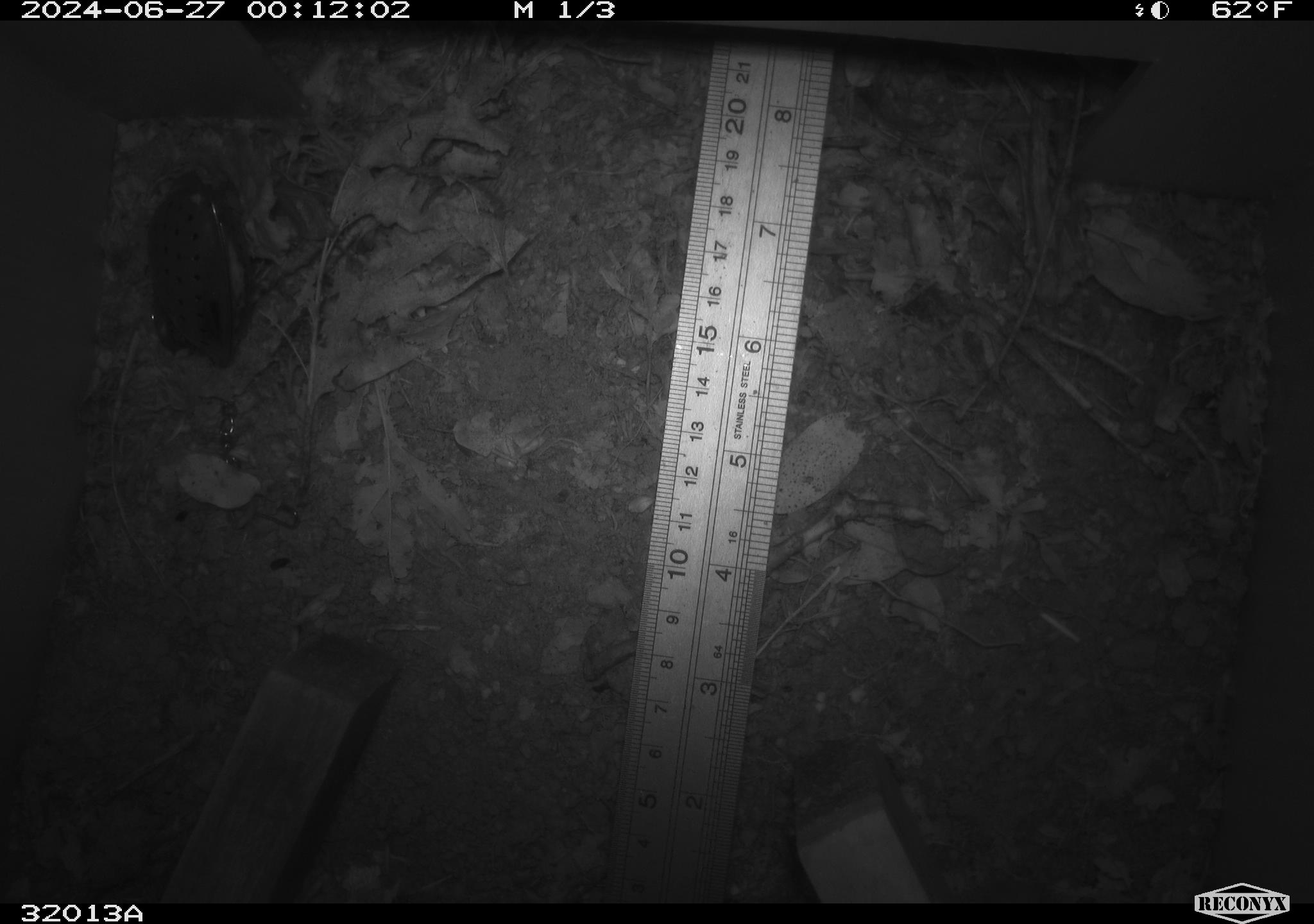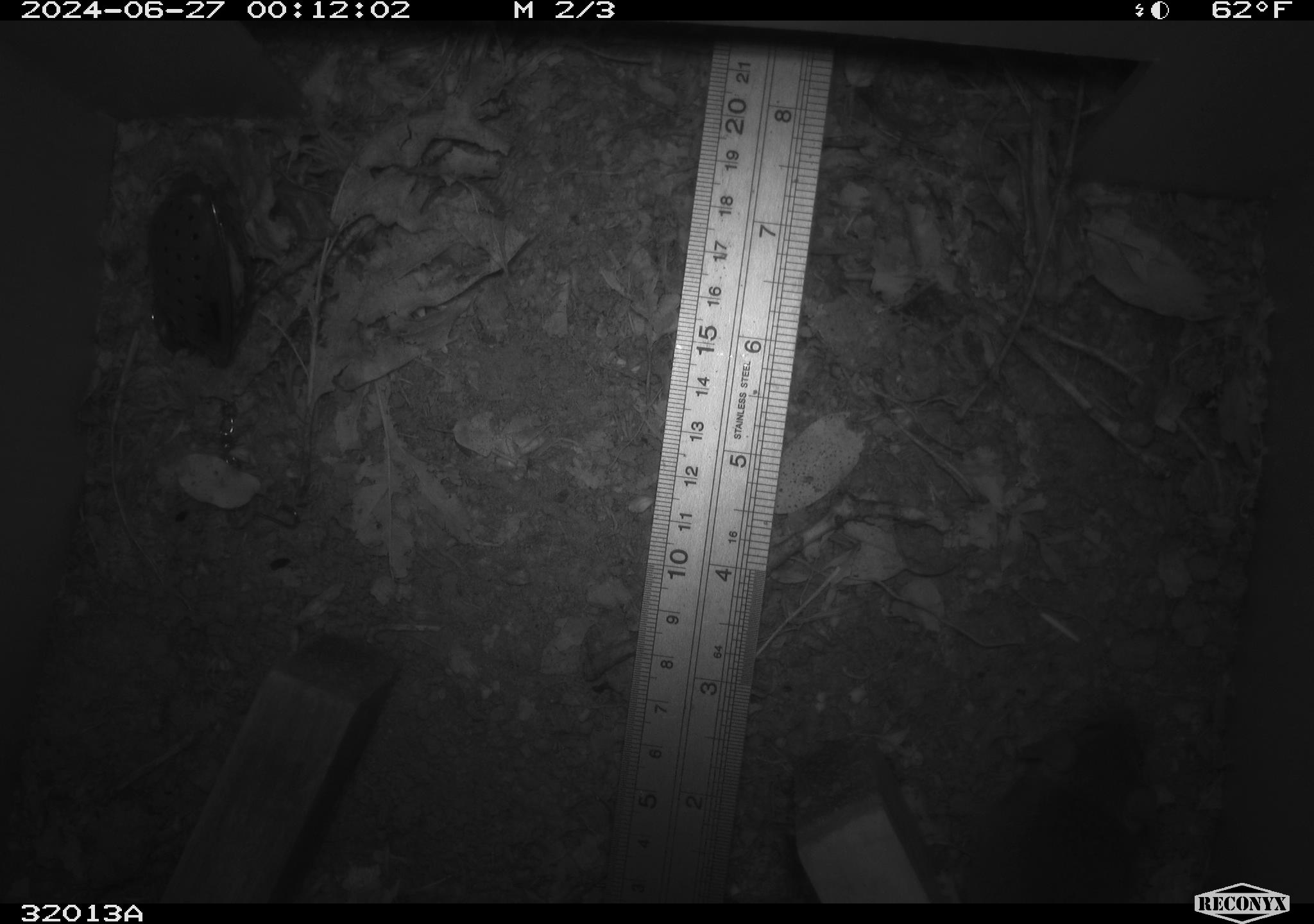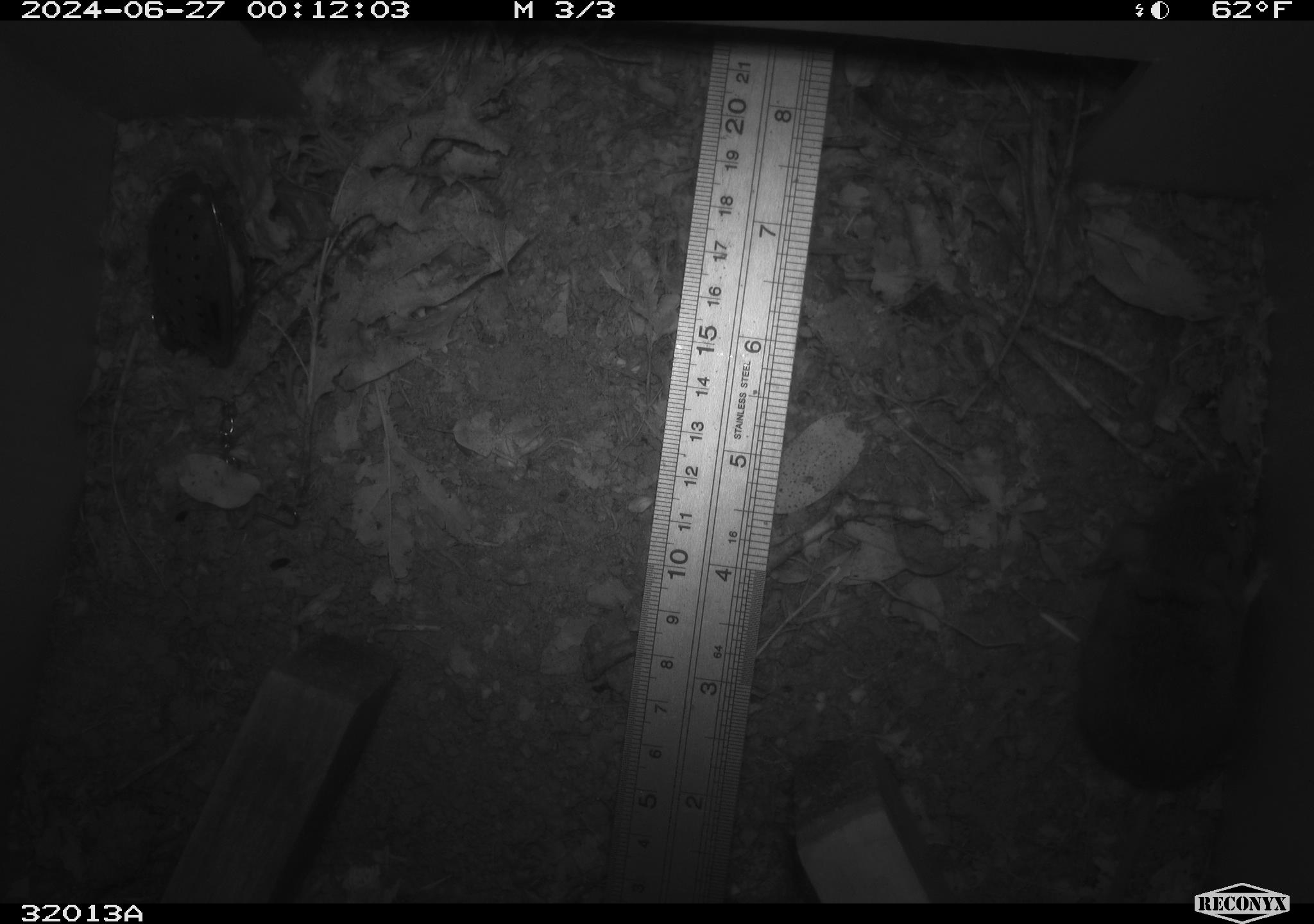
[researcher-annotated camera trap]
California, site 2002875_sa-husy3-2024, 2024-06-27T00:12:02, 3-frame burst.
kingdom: Animalia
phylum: Chordata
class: Mammalia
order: Rodentia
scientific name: Rodentia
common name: rodent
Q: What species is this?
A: Rodent (Rodentia).